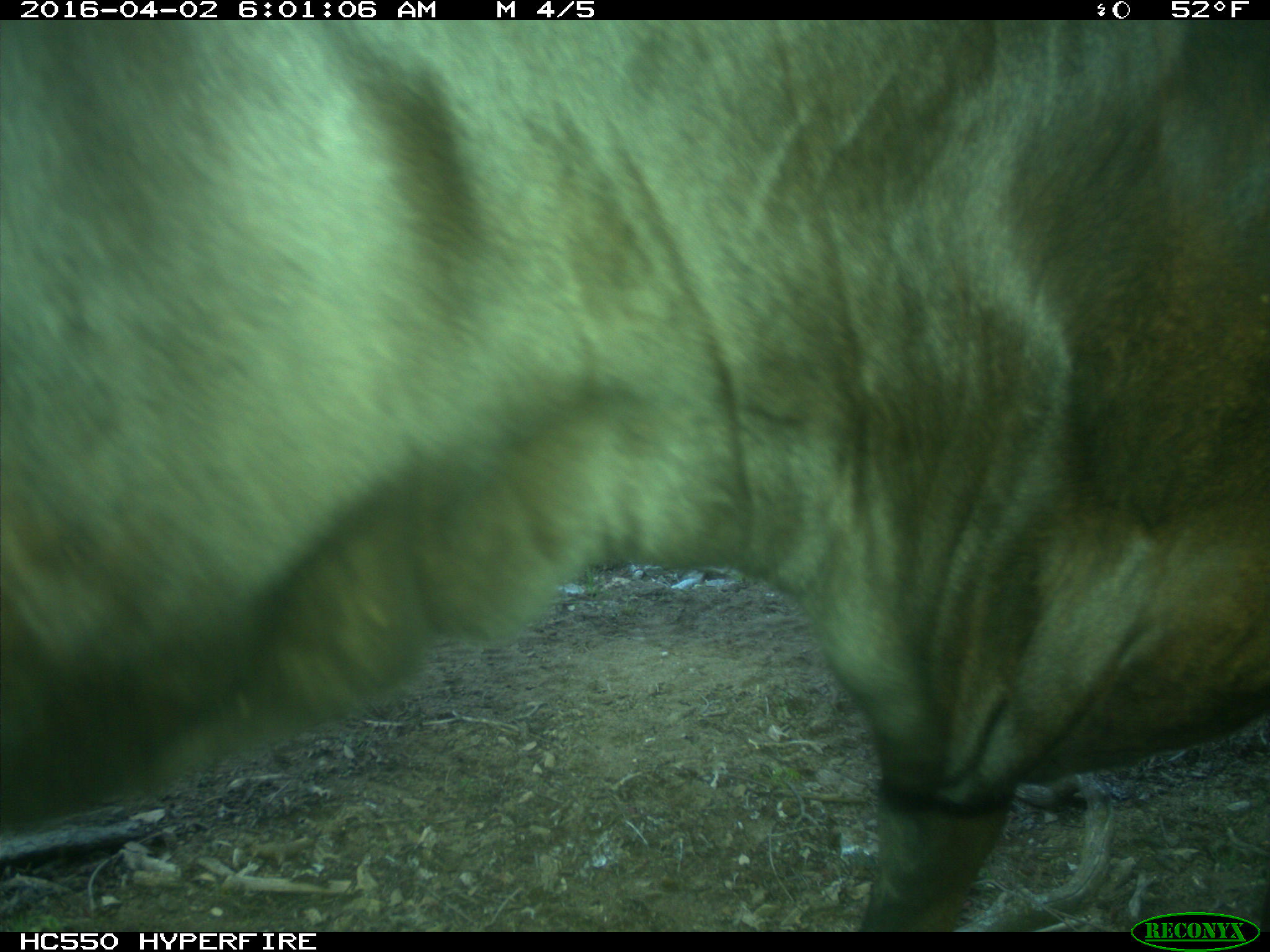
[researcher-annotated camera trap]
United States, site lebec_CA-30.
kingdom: Animalia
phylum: Chordata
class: Mammalia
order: Artiodactyla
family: Bovidae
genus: Bos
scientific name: Bos taurus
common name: domestic cow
Bos taurus (domestic cow).